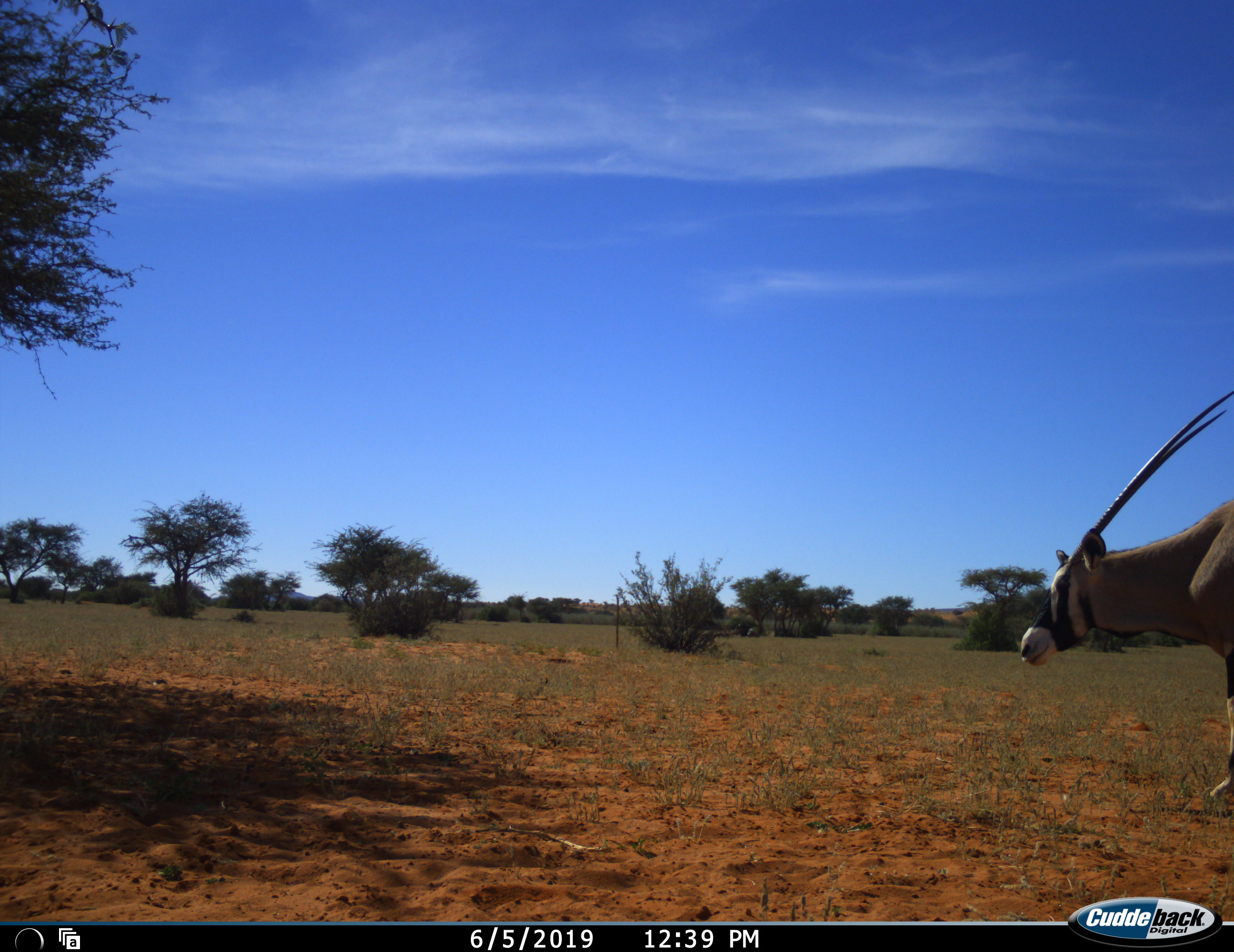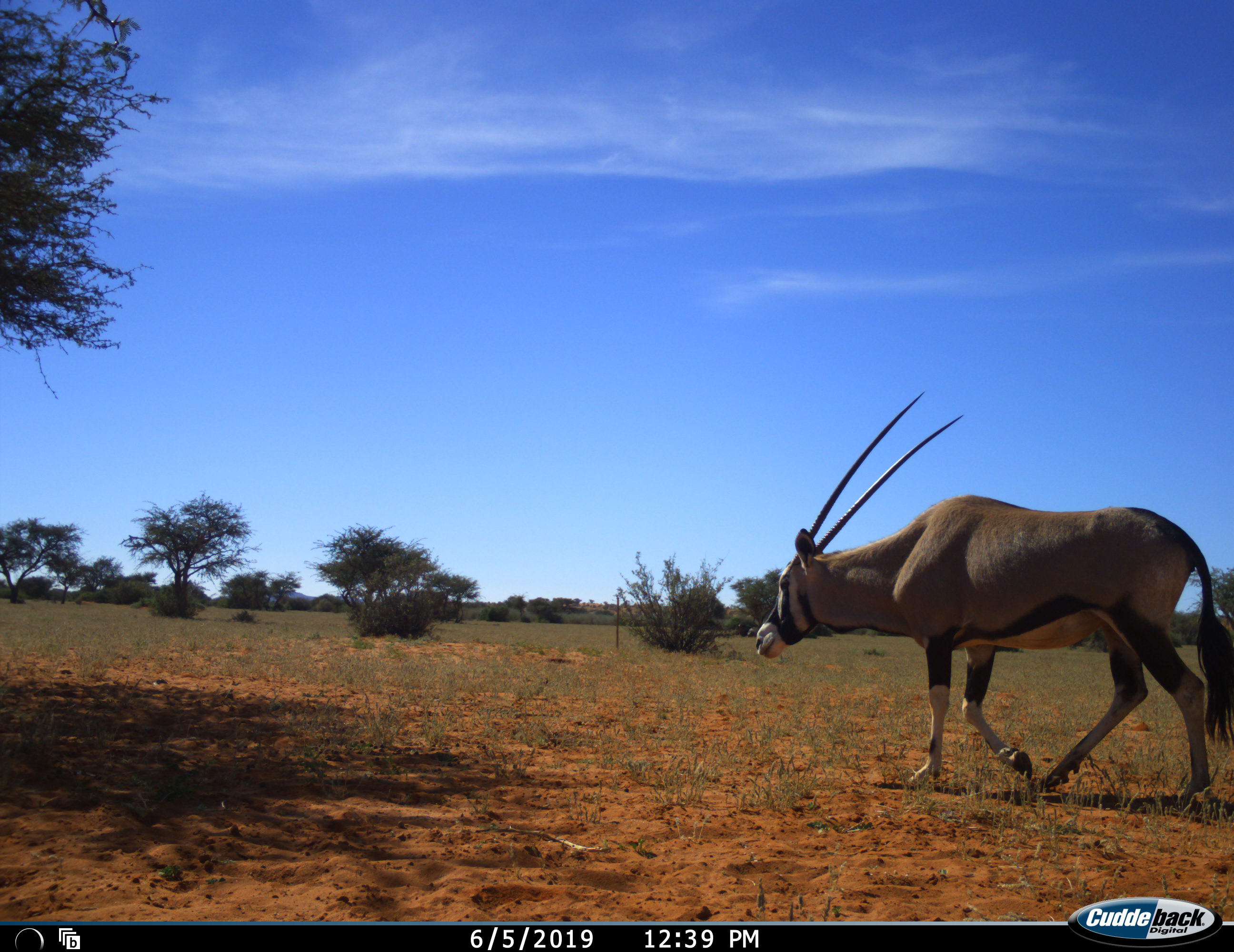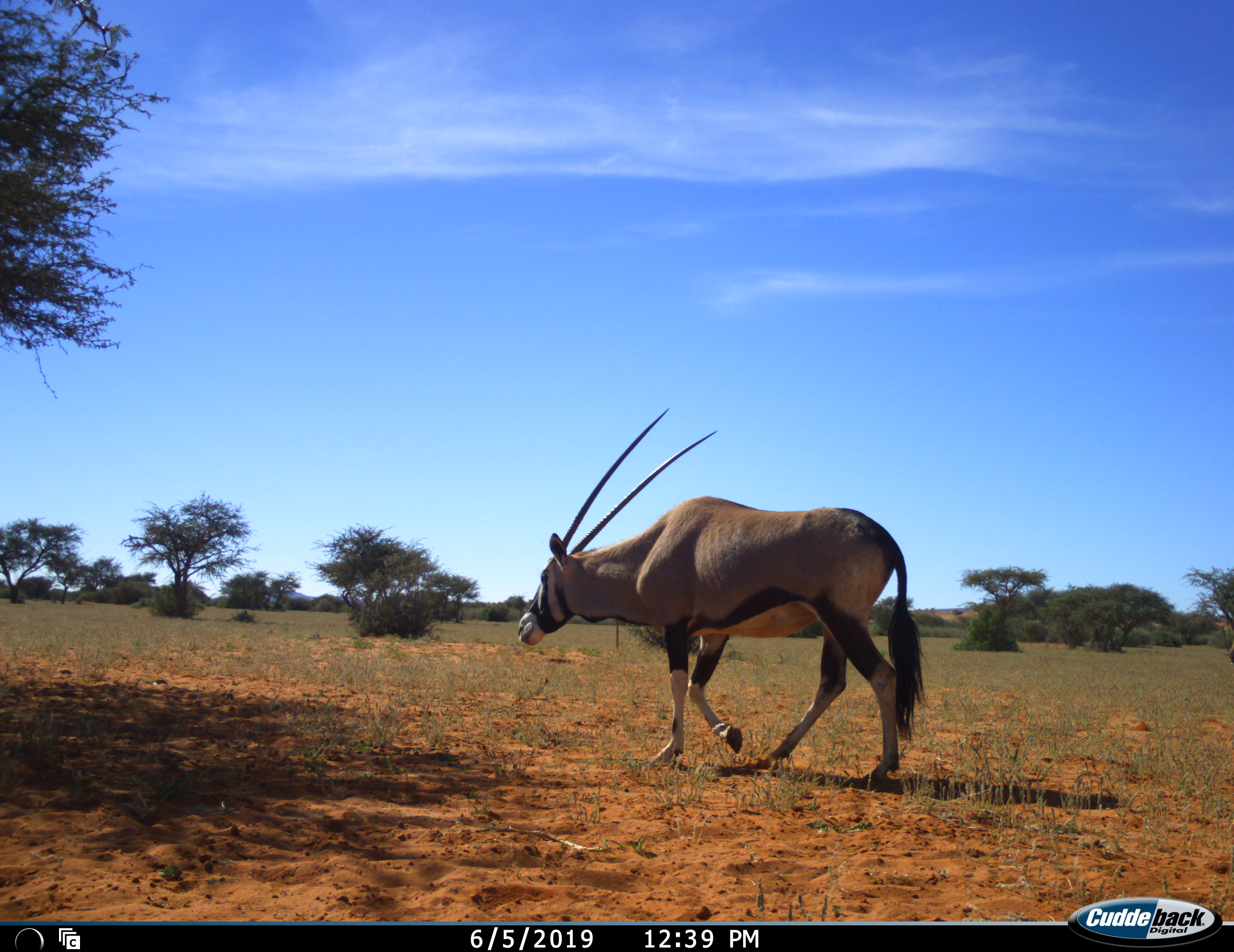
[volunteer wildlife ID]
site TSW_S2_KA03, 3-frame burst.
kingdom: Animalia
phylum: Chordata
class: Mammalia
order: Artiodactyla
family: Bovidae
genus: Oryx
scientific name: Oryx gazella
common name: gemsbok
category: oryx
Oryx (gemsbok) (Oryx gazella), count 1. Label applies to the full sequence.